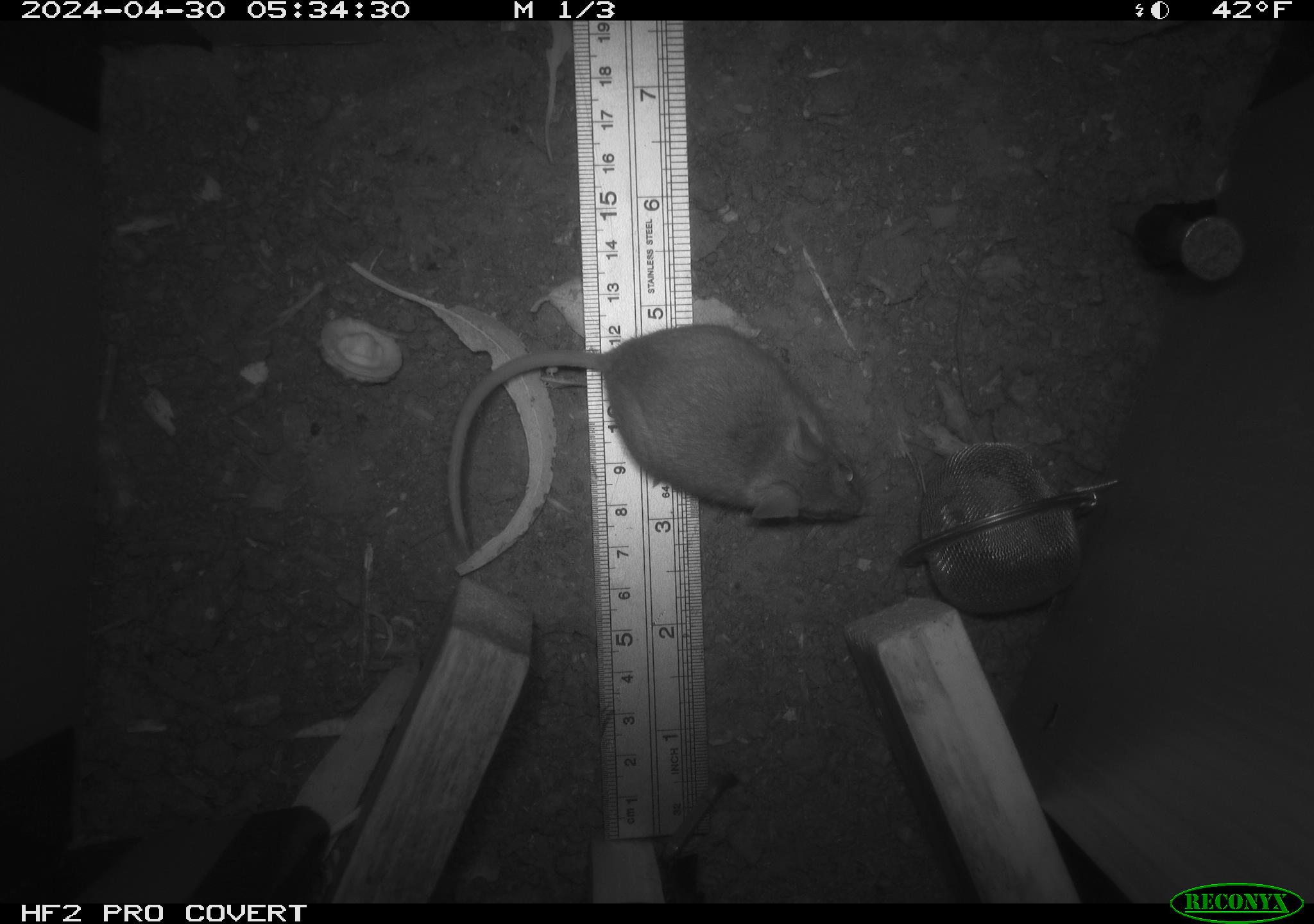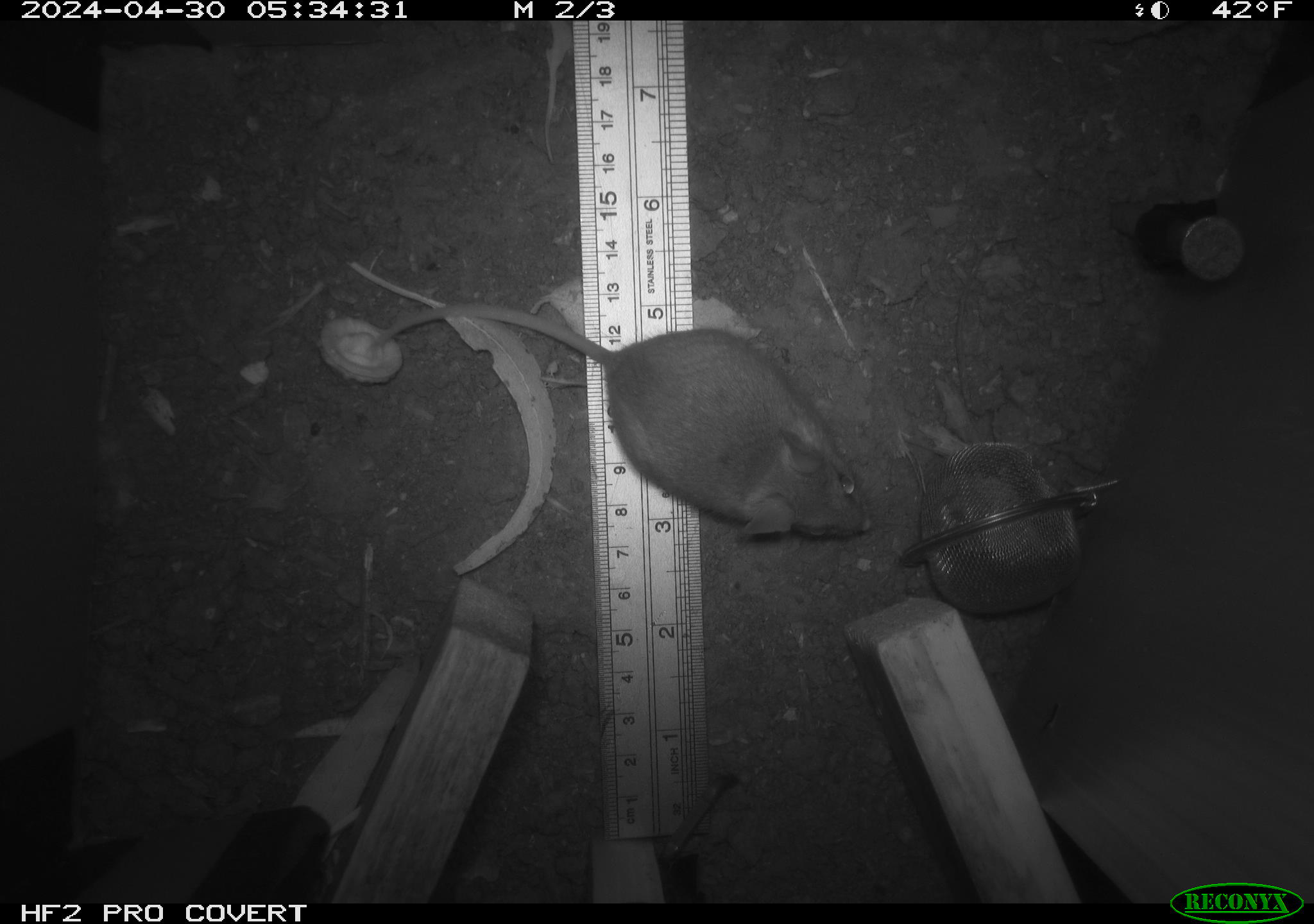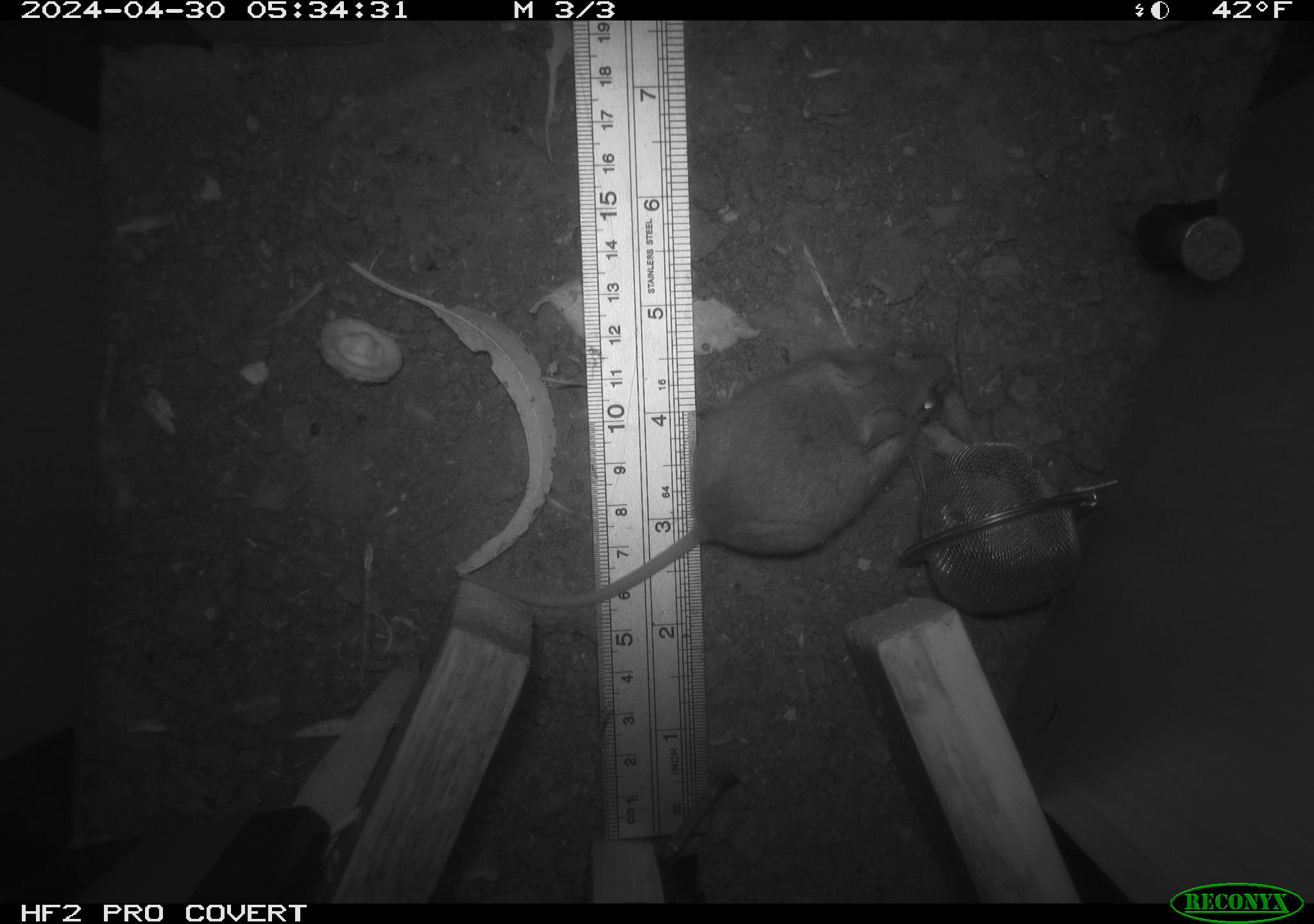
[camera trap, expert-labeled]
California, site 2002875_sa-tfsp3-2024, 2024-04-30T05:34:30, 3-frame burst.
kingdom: Animalia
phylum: Chordata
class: Mammalia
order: Rodentia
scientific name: Rodentia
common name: mouse species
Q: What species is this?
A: Mouse species (Rodentia).